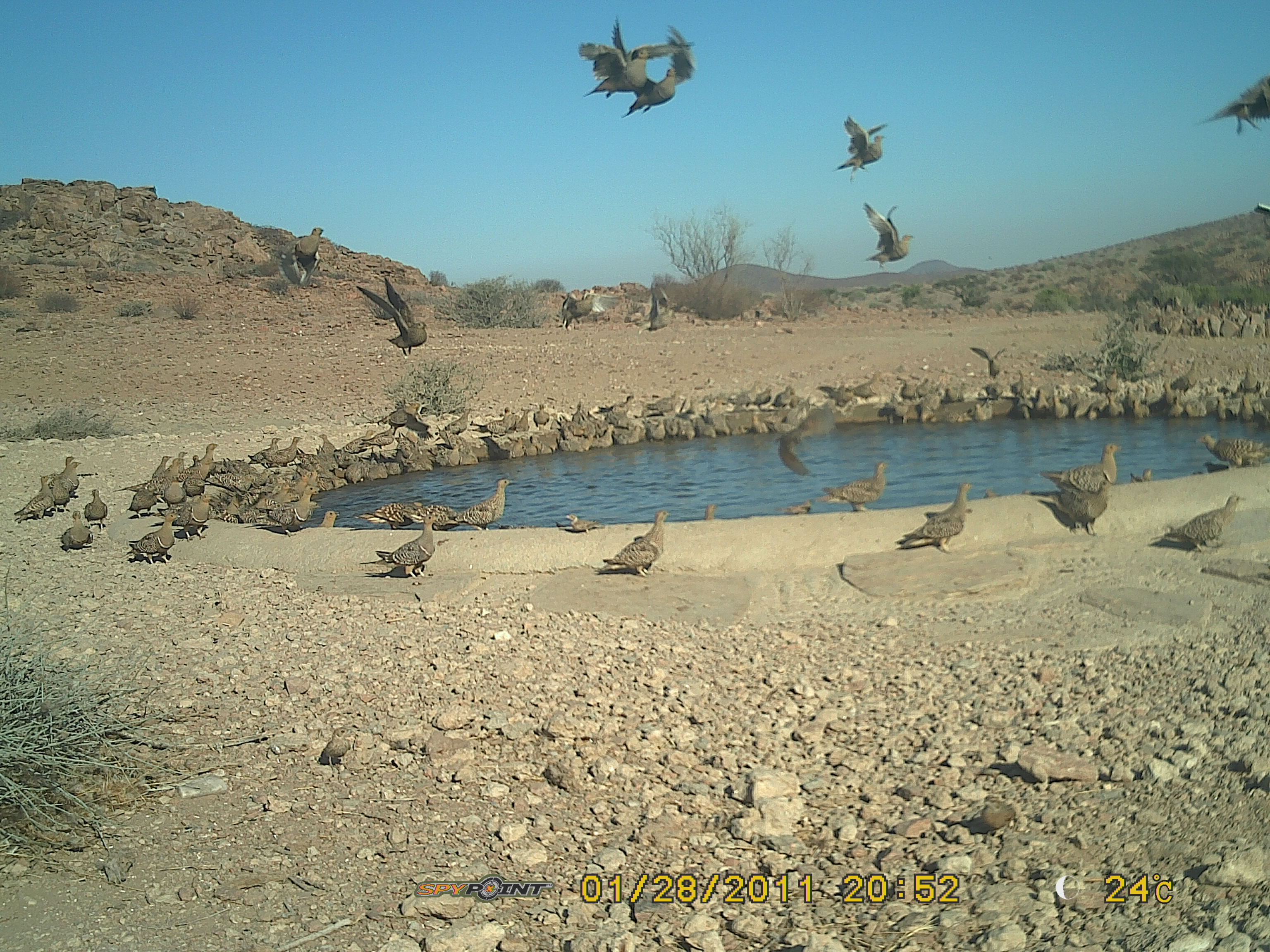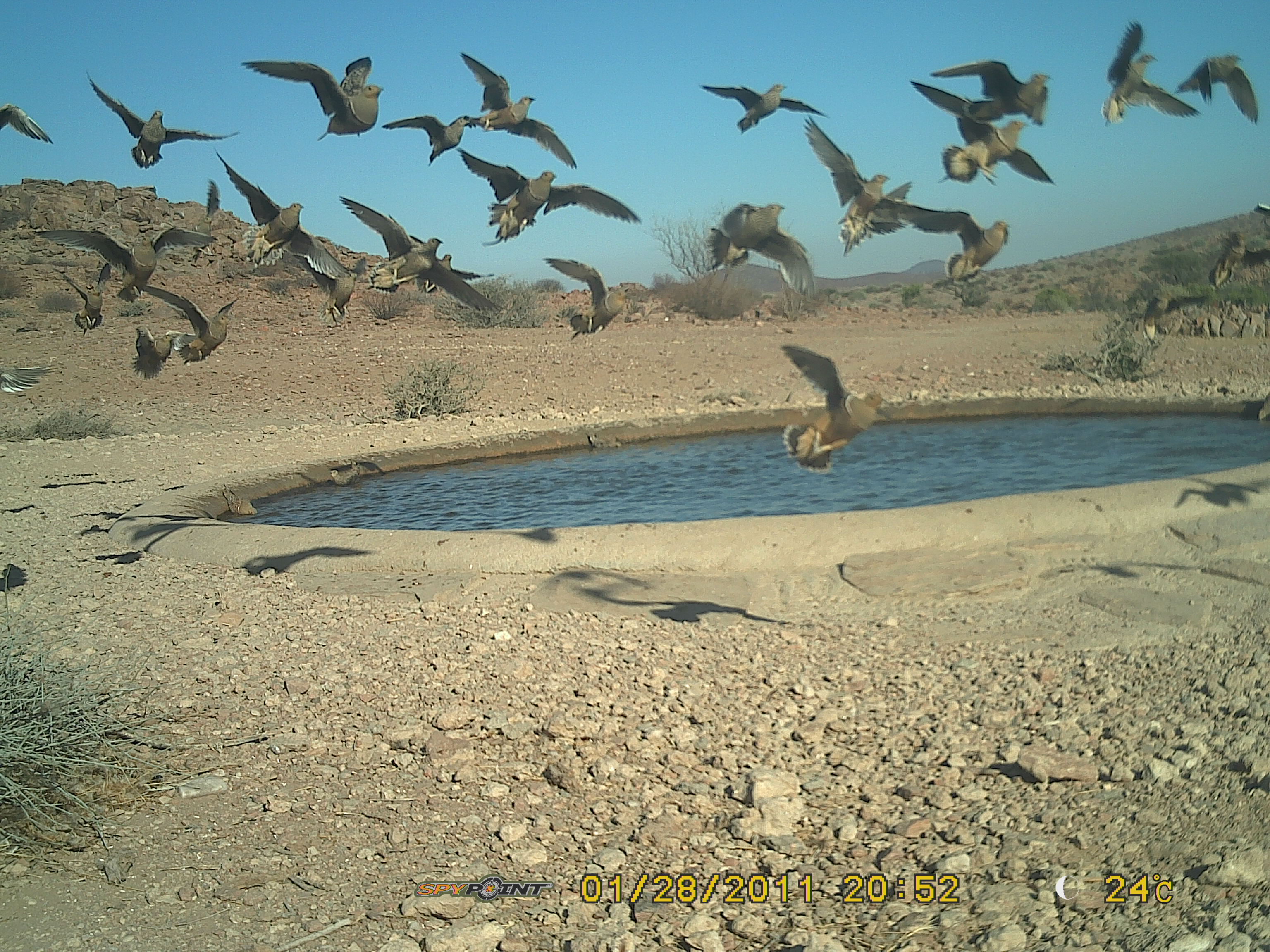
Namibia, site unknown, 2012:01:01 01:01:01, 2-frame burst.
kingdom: Animalia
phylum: Chordata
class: Aves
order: Pterocliformes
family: Pteroclidae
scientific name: Pteroclidae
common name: sandgrouse